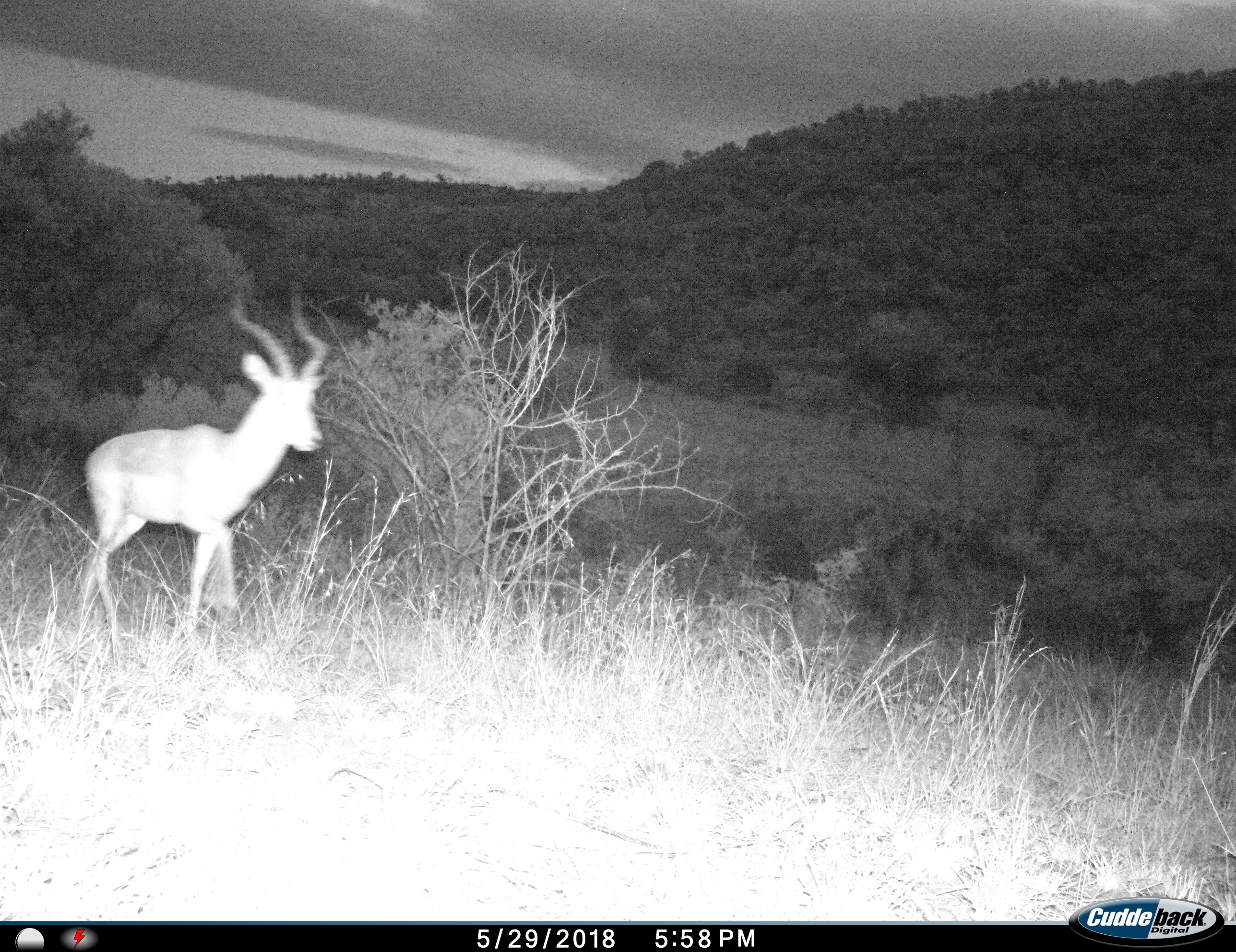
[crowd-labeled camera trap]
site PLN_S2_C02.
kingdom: Animalia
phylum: Chordata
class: Mammalia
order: Artiodactyla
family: Bovidae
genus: Aepyceros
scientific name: Aepyceros melampus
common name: impala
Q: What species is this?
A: Impala (Aepyceros melampus).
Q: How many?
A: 1.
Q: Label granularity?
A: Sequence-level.